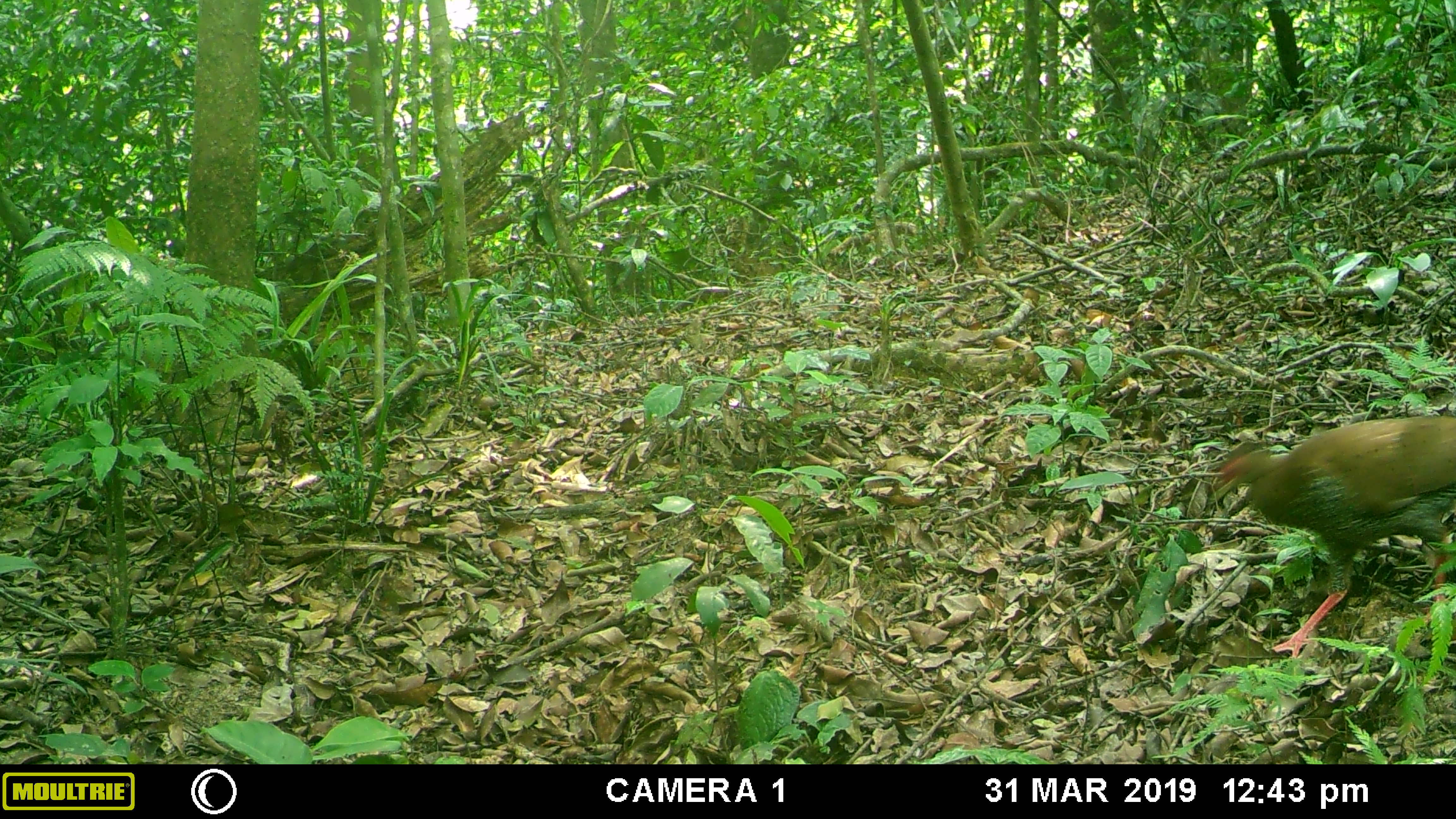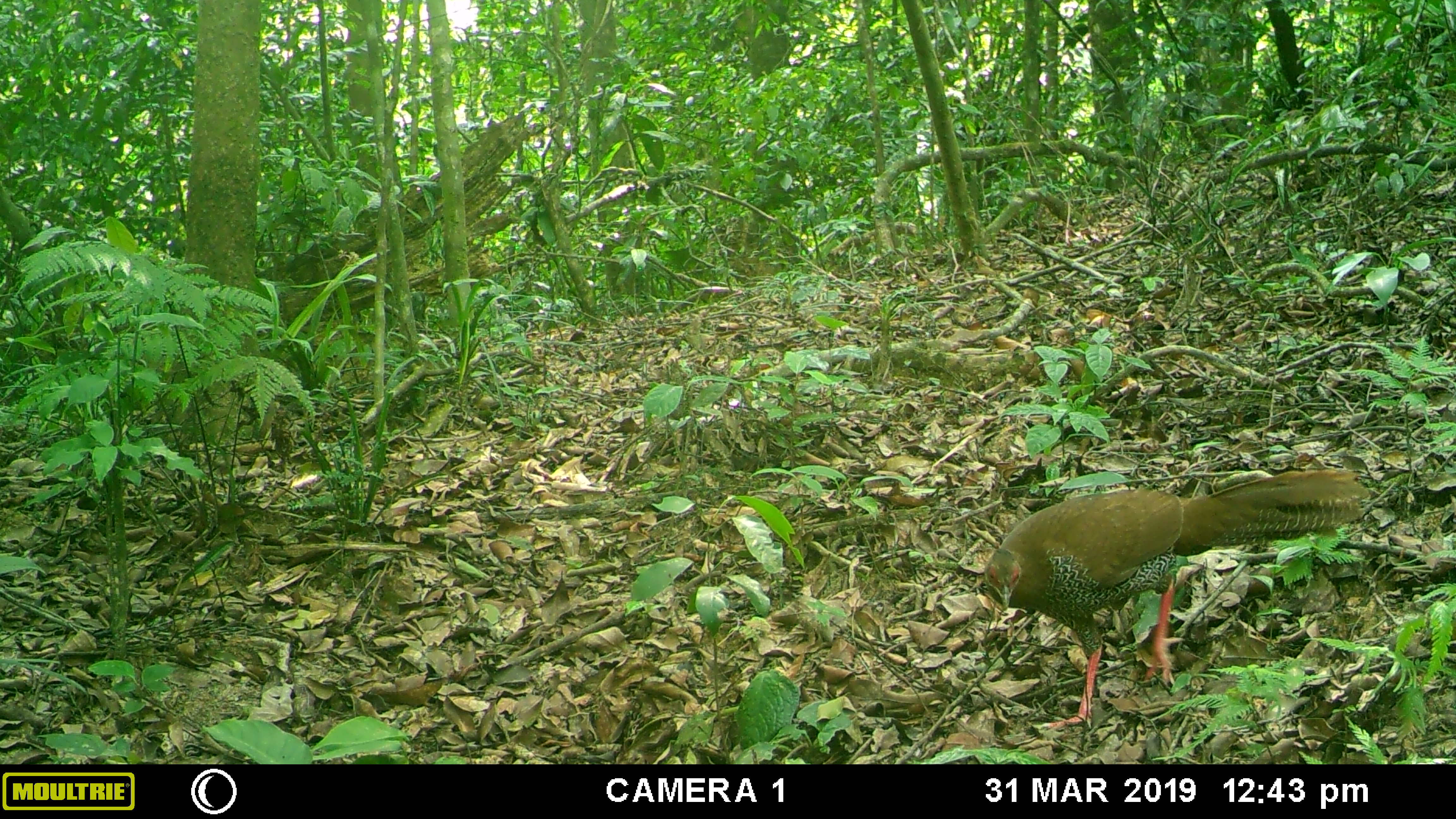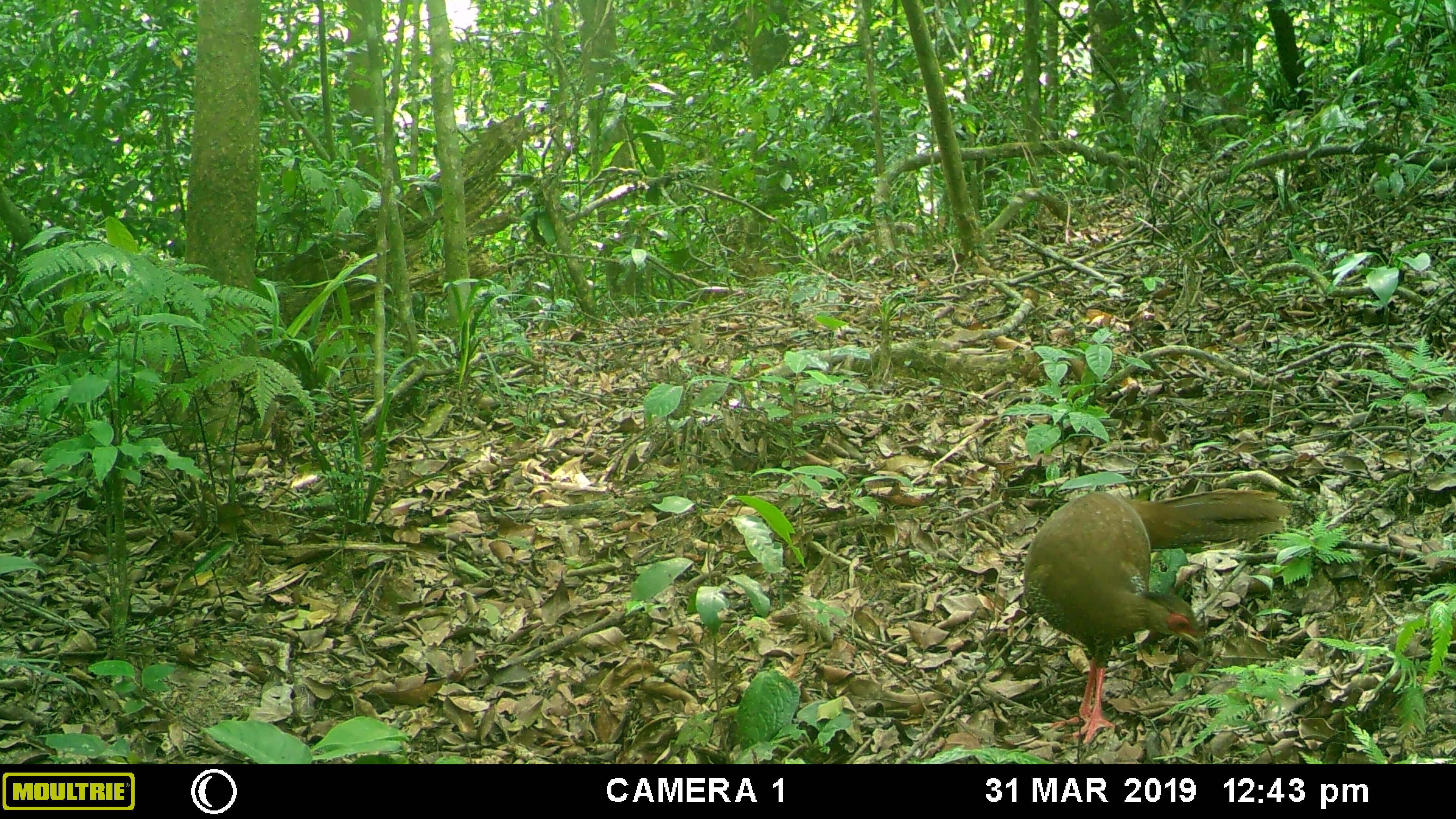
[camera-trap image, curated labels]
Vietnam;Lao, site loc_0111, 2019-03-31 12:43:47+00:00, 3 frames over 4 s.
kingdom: Animalia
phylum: Chordata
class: Aves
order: Galliformes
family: Phasianidae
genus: Lophura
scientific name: Lophura nycthemera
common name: silver pheasant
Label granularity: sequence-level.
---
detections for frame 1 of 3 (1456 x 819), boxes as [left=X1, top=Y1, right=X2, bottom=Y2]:
silver pheasant: [left=1217, top=415, right=1456, bottom=657]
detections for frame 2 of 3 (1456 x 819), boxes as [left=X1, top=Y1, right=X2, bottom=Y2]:
silver pheasant: [left=984, top=469, right=1369, bottom=730]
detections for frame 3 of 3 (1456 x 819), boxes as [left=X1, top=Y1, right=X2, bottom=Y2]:
silver pheasant: [left=1023, top=487, right=1292, bottom=744]